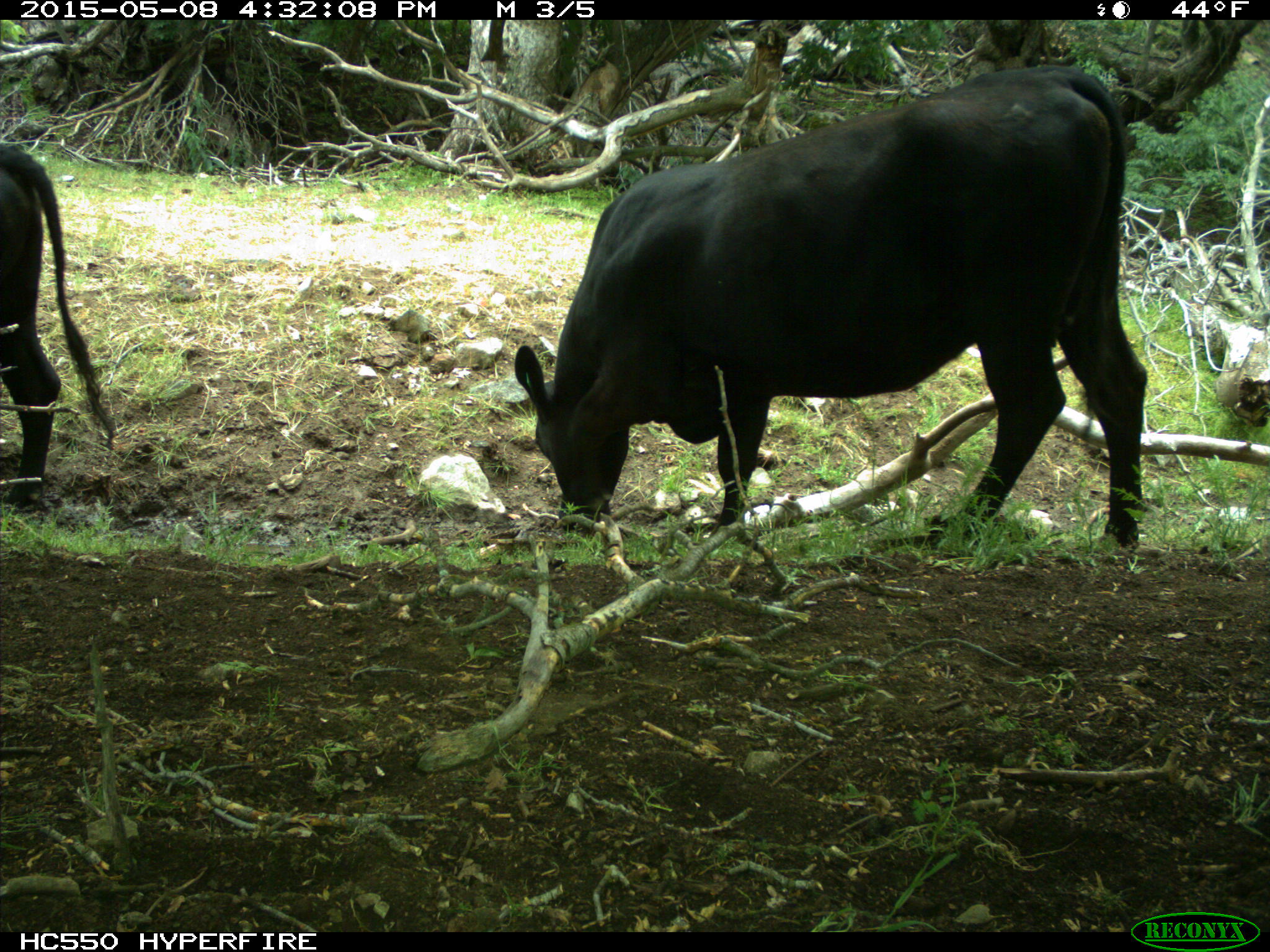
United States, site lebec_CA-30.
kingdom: Animalia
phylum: Chordata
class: Mammalia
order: Artiodactyla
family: Bovidae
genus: Bos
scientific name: Bos taurus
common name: domestic cow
Bos taurus (domestic cow).